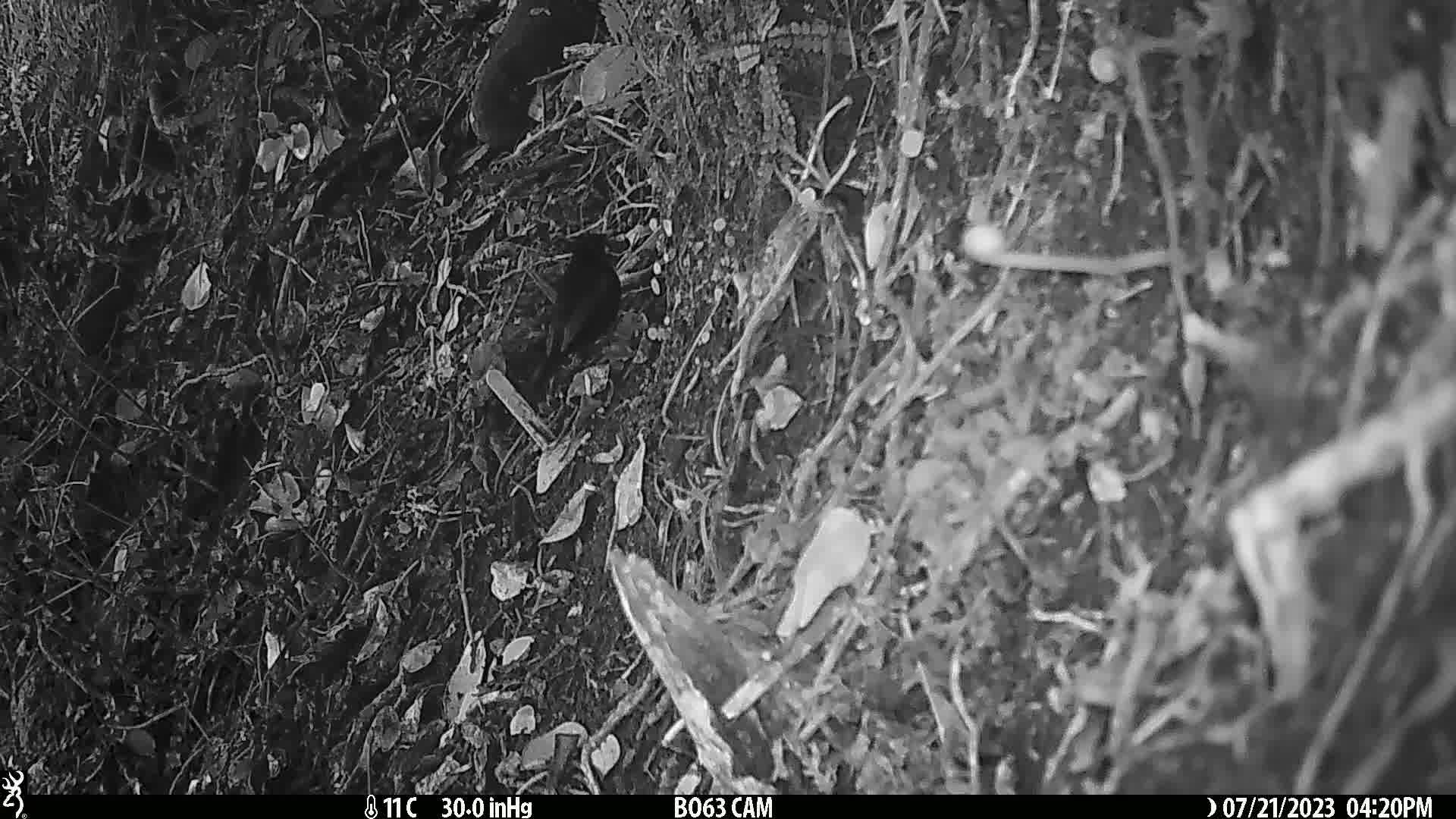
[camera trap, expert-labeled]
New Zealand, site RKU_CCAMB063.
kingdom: Animalia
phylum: Chordata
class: Aves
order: Passeriformes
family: Turdidae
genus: Turdus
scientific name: Turdus merula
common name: eurasian blackbird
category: blackbird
Blackbird (eurasian blackbird) (Turdus merula).